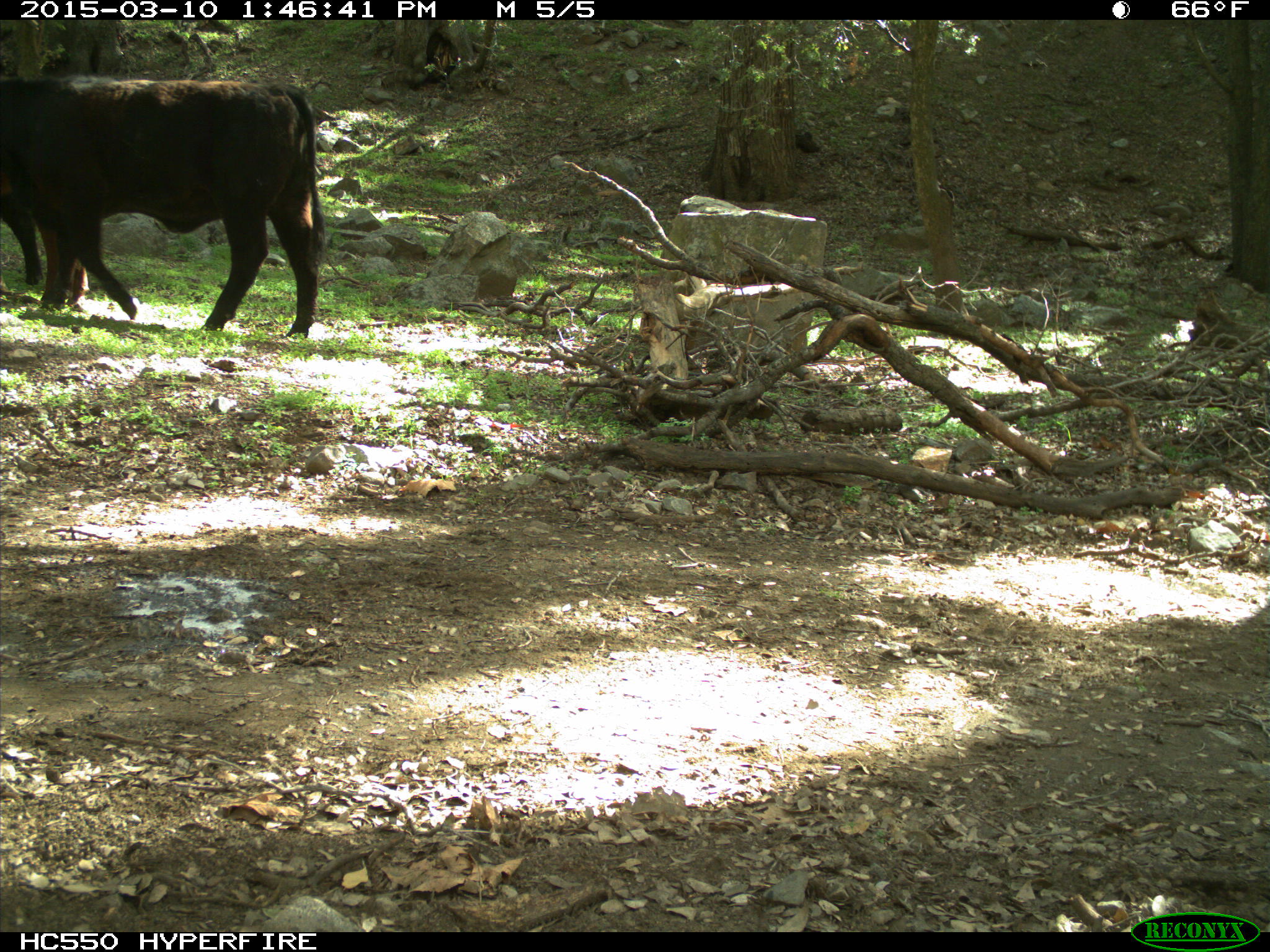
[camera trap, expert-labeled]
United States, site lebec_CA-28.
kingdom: Animalia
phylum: Chordata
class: Mammalia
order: Artiodactyla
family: Bovidae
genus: Bos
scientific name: Bos taurus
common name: domestic cow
Bos taurus (domestic cow).